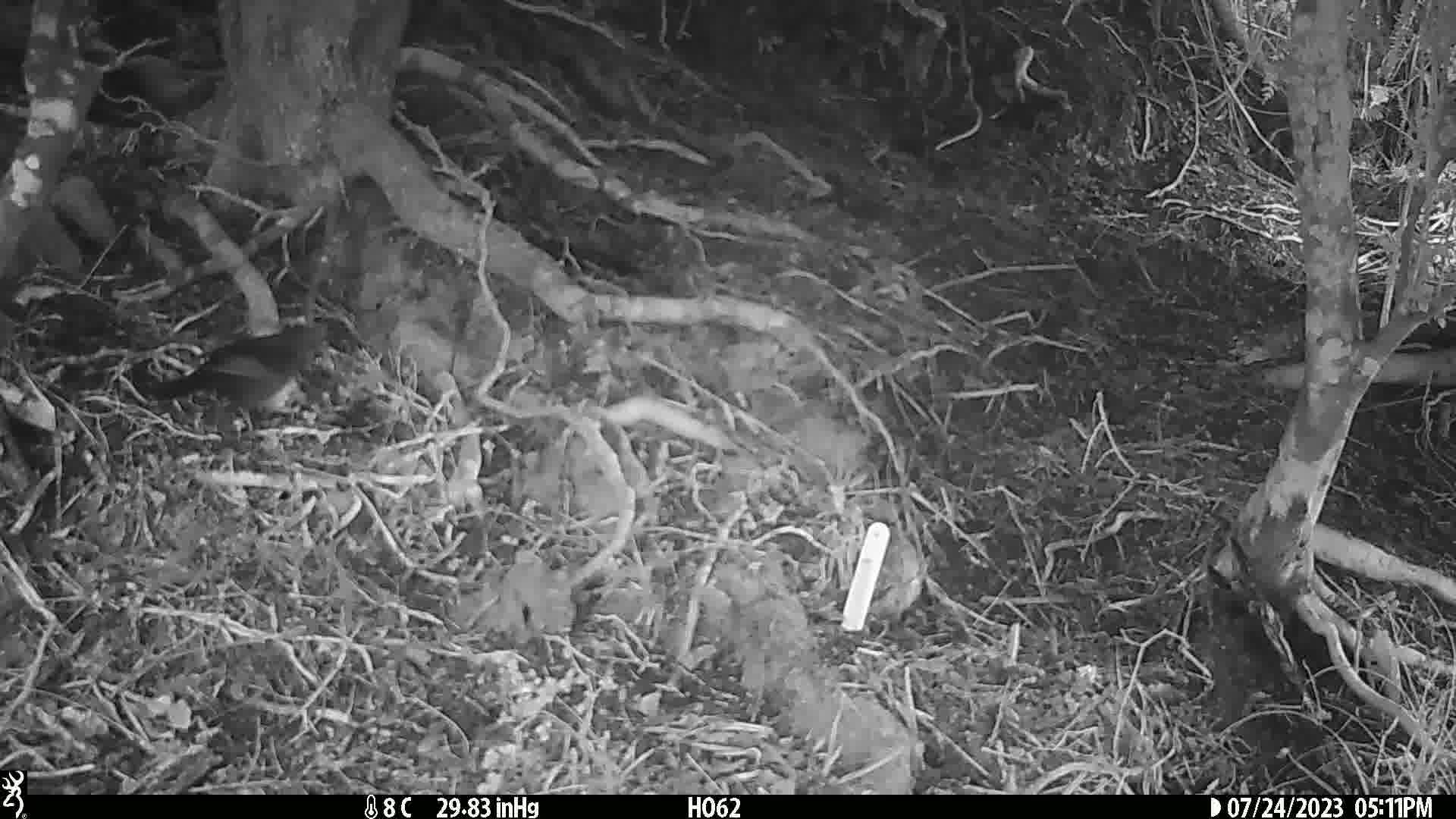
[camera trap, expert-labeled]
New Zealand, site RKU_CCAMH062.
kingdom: Animalia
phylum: Chordata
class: Aves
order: Passeriformes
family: Turdidae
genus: Turdus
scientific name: Turdus merula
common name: eurasian blackbird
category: blackbird